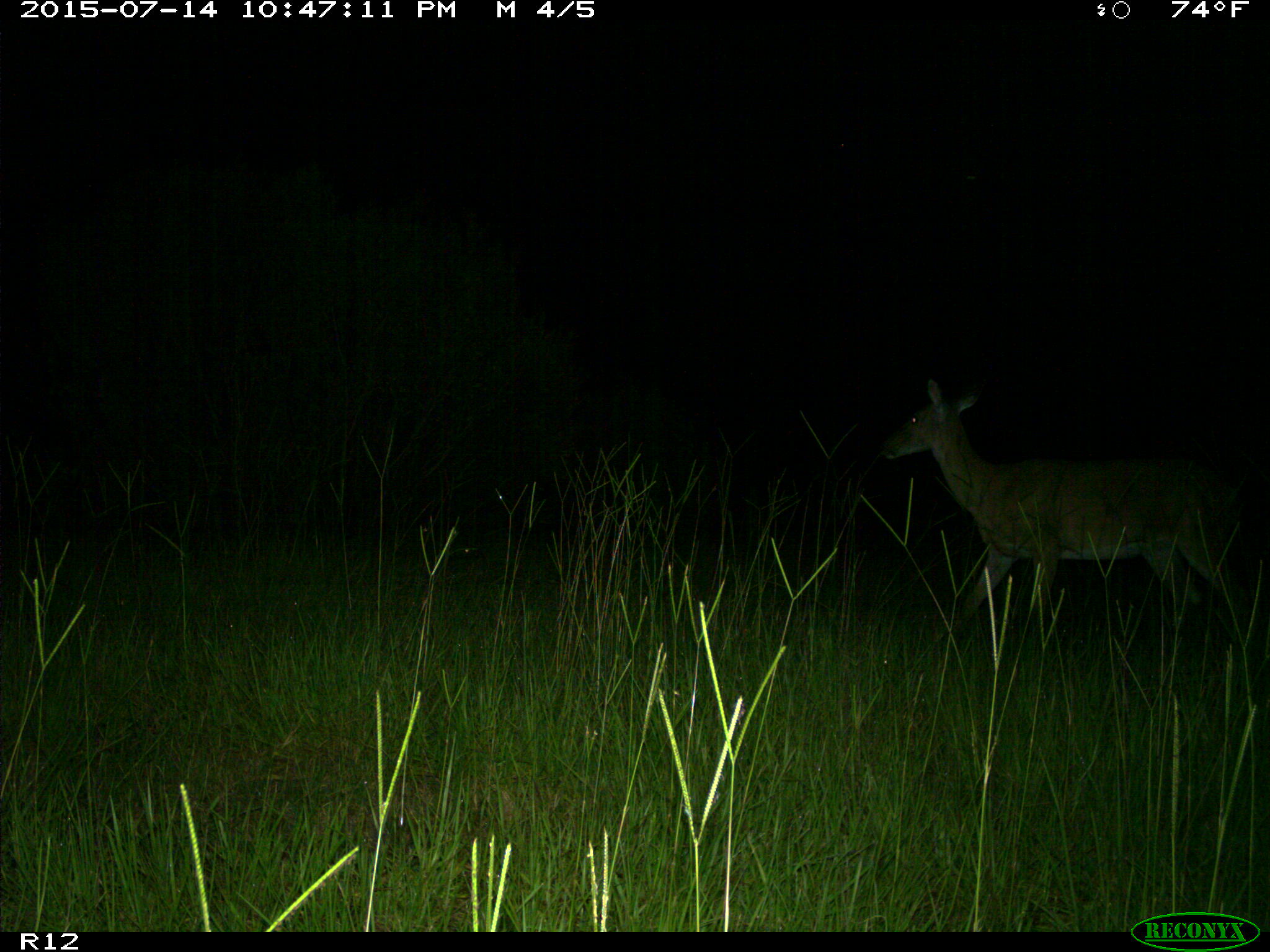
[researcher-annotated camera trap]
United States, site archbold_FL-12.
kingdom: Animalia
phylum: Chordata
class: Mammalia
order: Artiodactyla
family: Cervidae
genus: Odocoileus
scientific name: Odocoileus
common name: deer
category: unidentified deer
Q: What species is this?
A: Unidentified deer (deer) (Odocoileus).